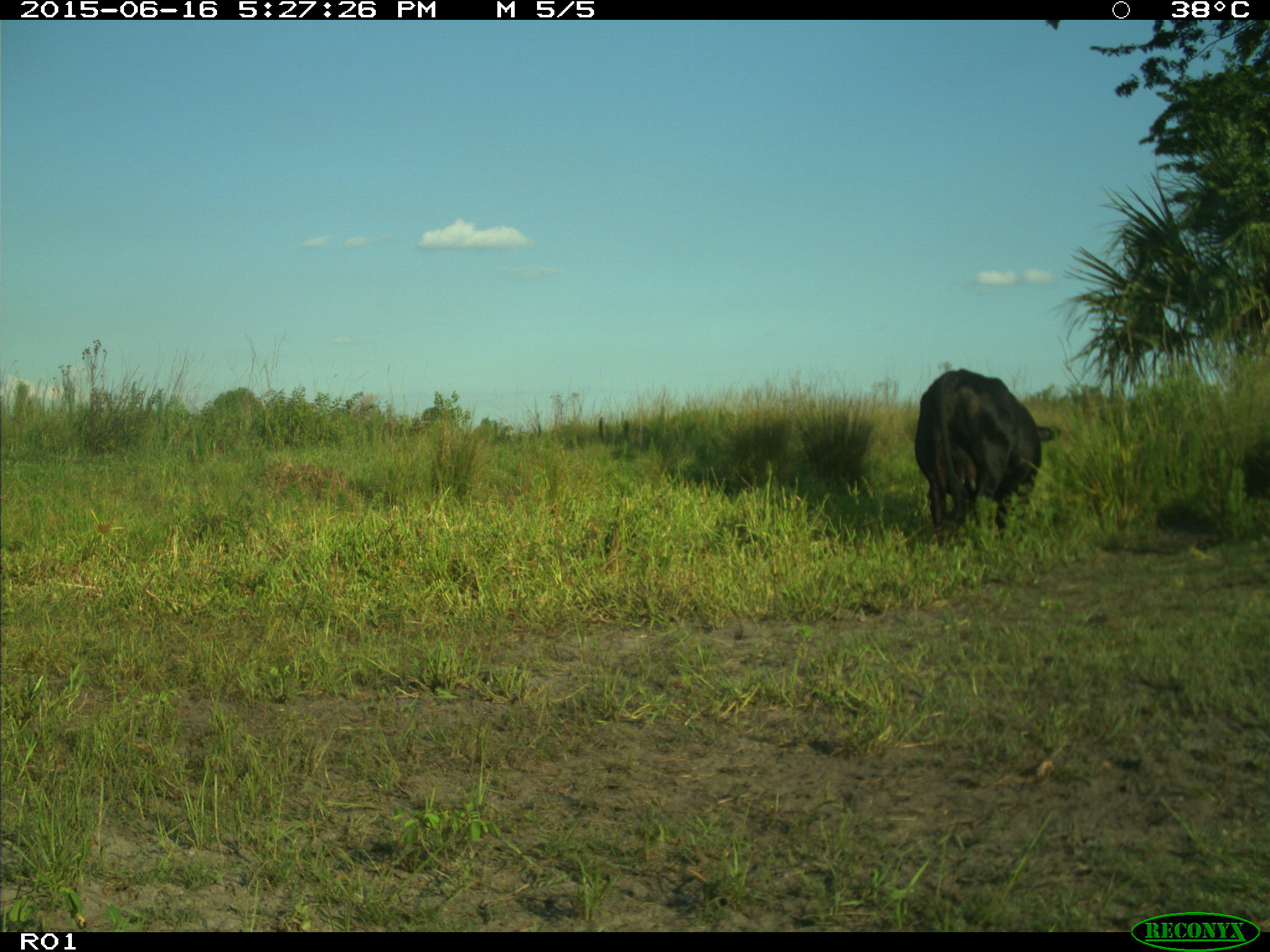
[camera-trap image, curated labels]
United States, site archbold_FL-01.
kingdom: Animalia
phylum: Chordata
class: Mammalia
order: Artiodactyla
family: Bovidae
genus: Bos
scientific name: Bos taurus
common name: domestic cow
Bos taurus (domestic cow).